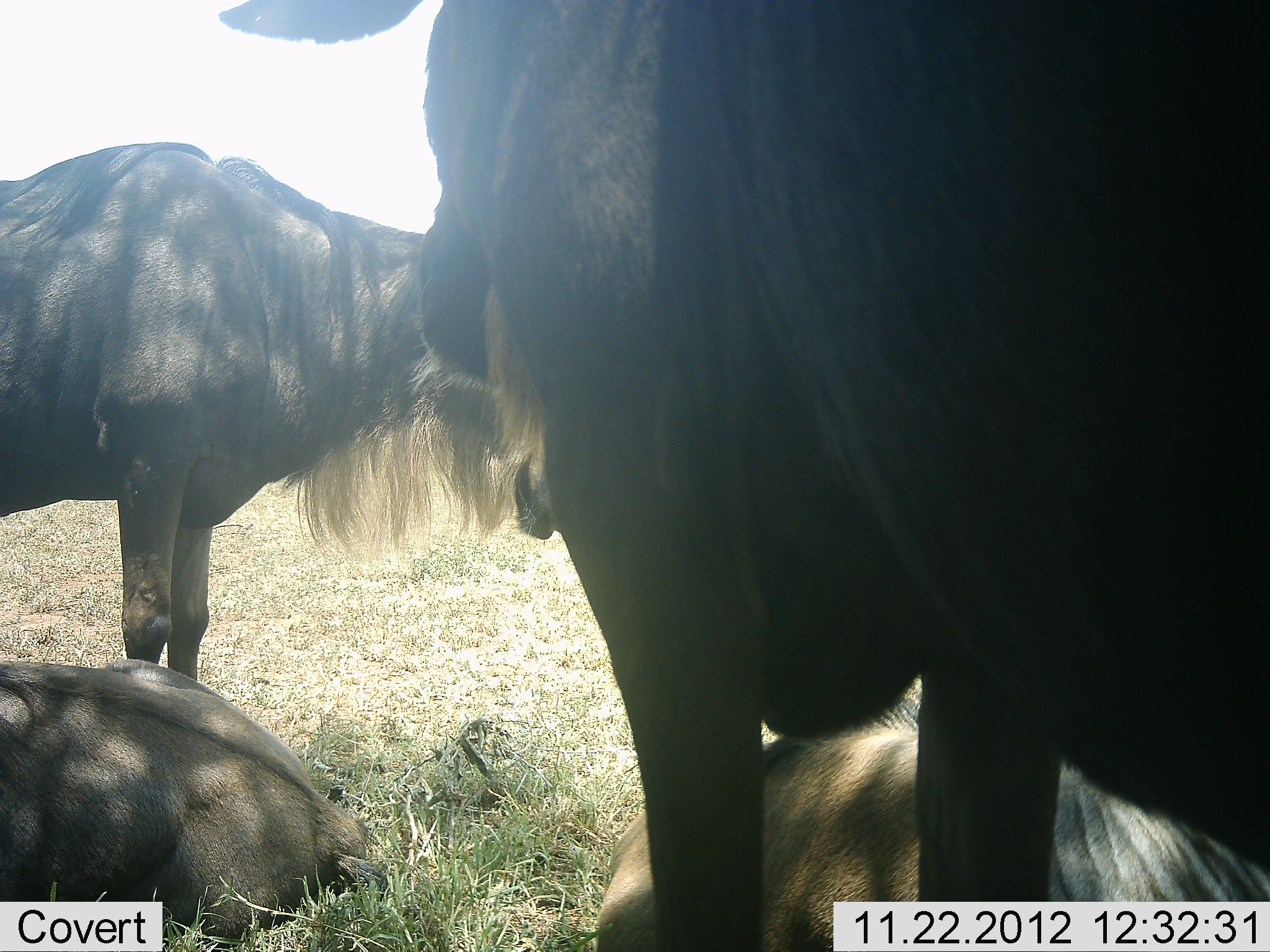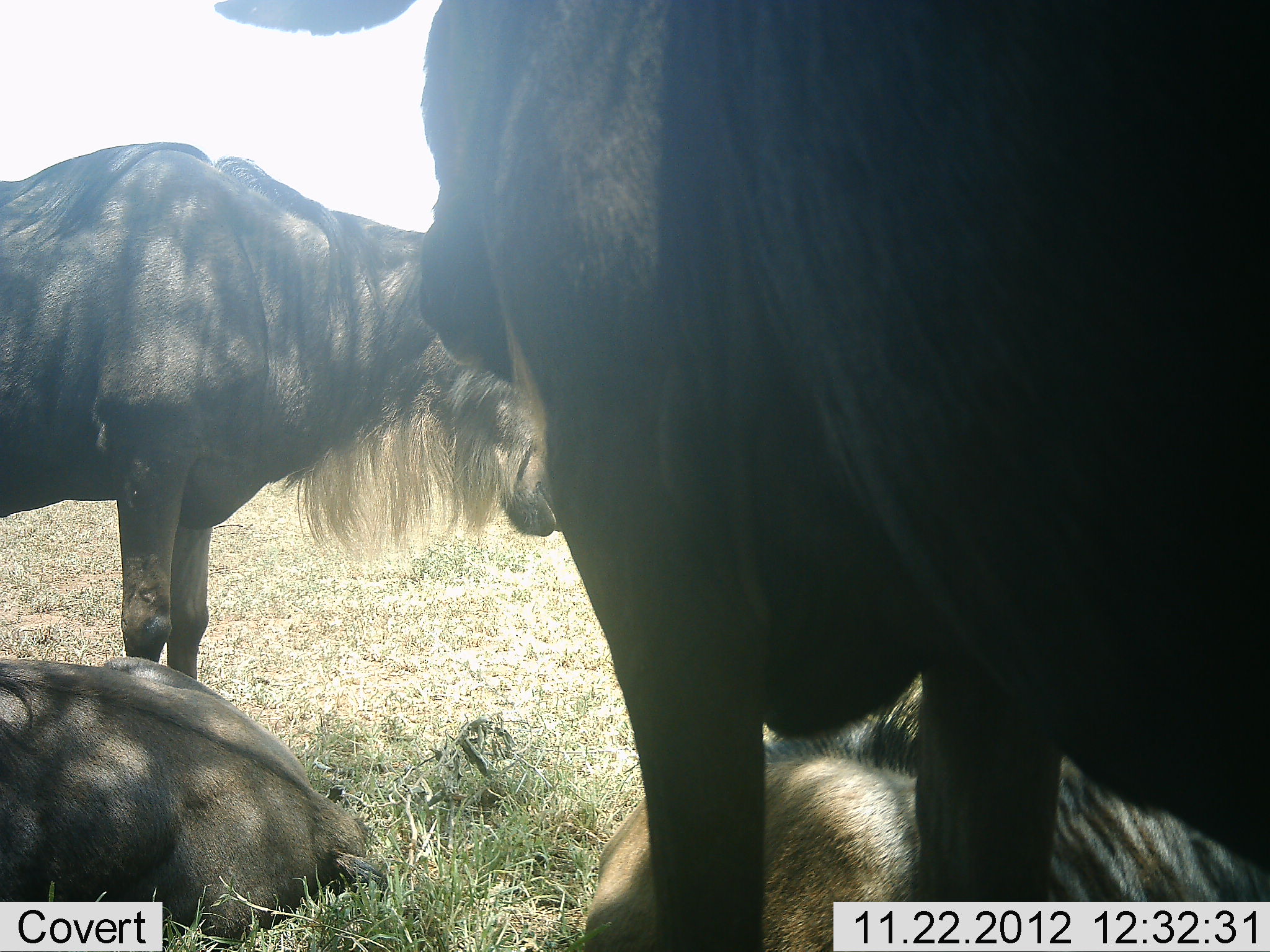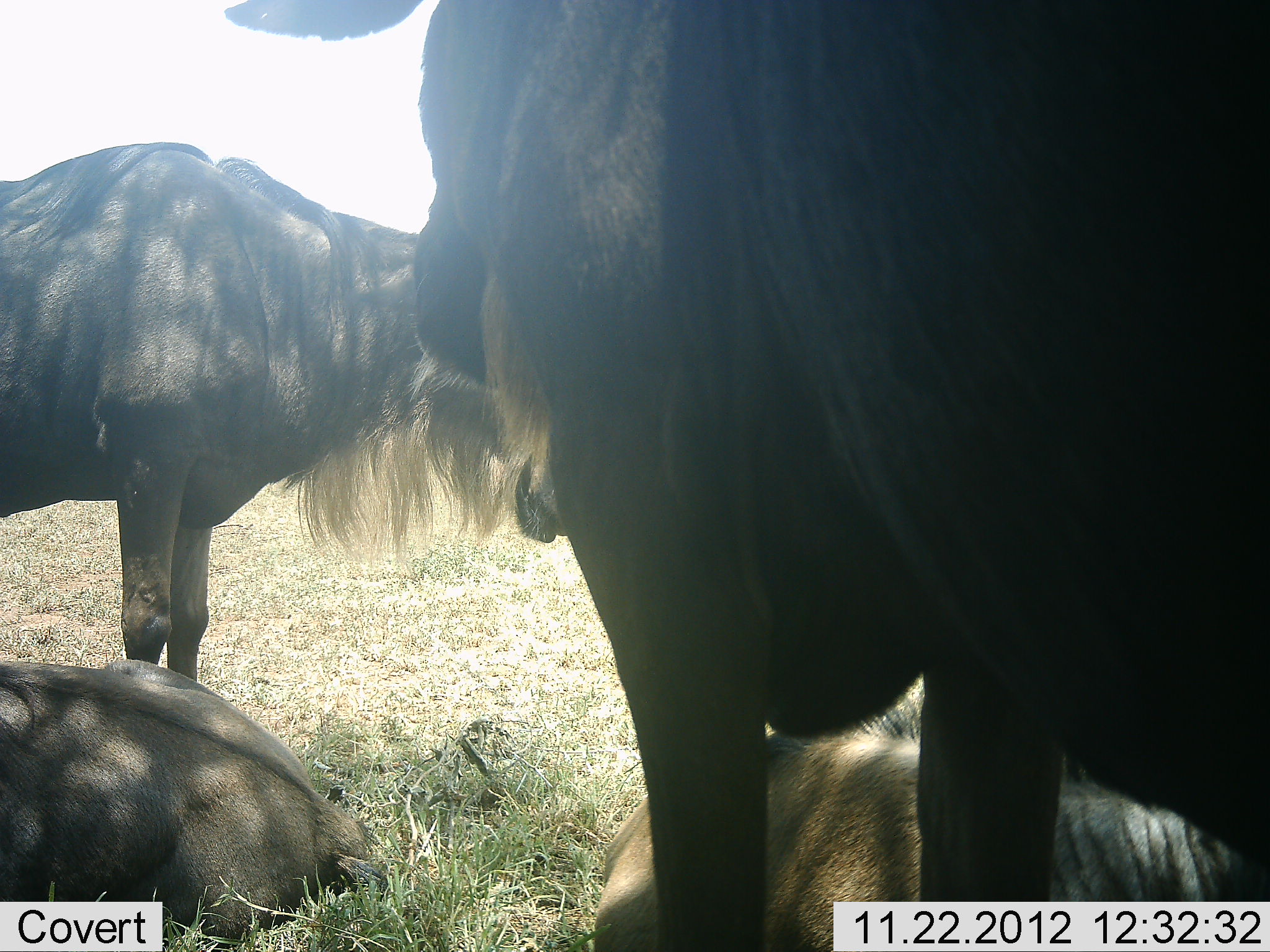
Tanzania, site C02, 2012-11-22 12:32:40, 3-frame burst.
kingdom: Animalia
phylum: Chordata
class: Mammalia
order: Artiodactyla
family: Bovidae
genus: Connochaetes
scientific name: Connochaetes taurinus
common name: blue wildebeest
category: wildebeest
Wildebeest (blue wildebeest) (Connochaetes taurinus), count 4. Behavior (volunteer vote fractions): standing 72%, resting 97%, moving 0%, interacting 7%. Young present (vote fraction): 3%. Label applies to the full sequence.